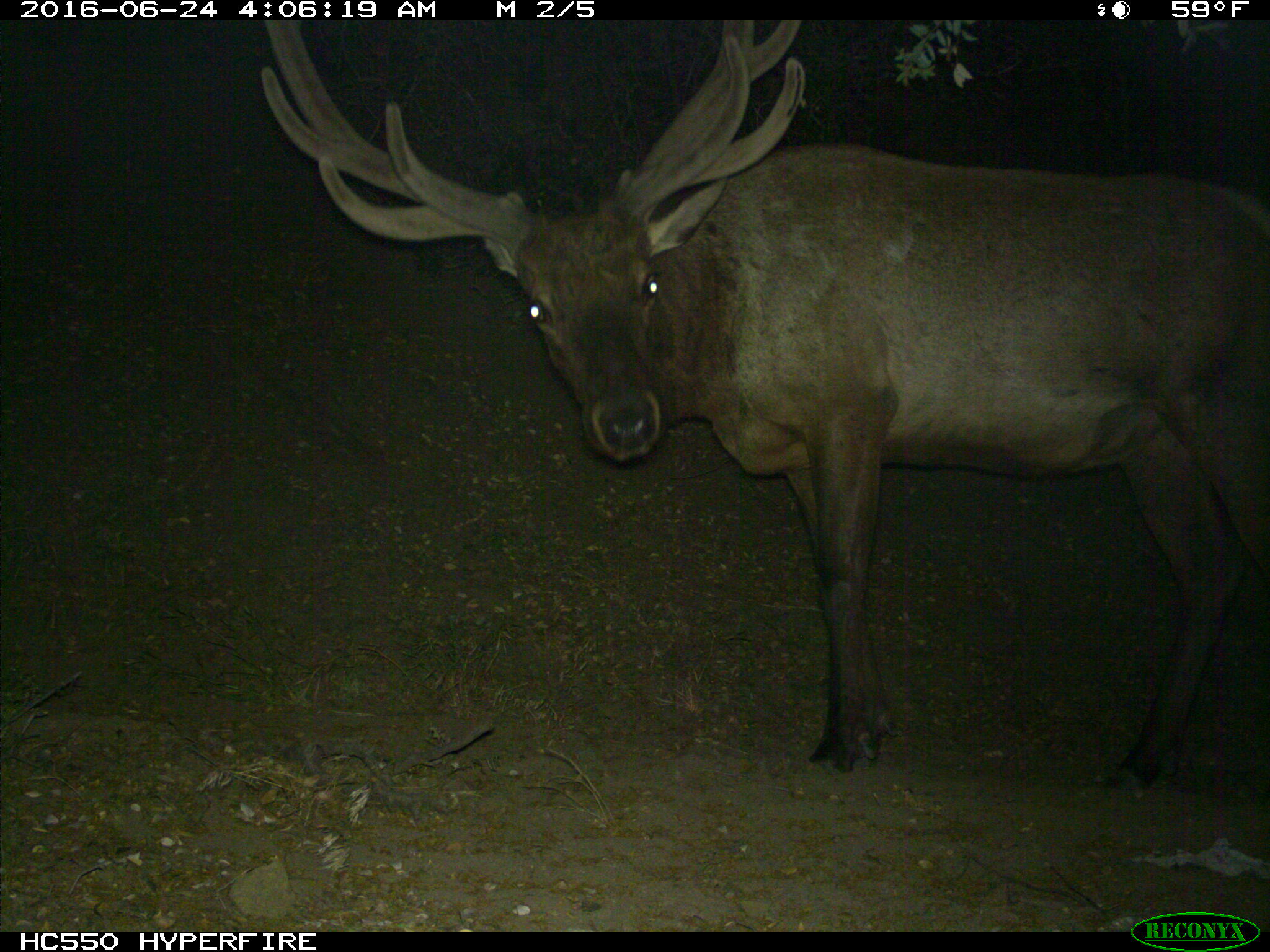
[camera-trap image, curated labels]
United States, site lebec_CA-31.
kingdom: Animalia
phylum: Chordata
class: Mammalia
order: Artiodactyla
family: Cervidae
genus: Cervus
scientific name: Cervus canadensis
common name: elk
Cervus canadensis (elk).